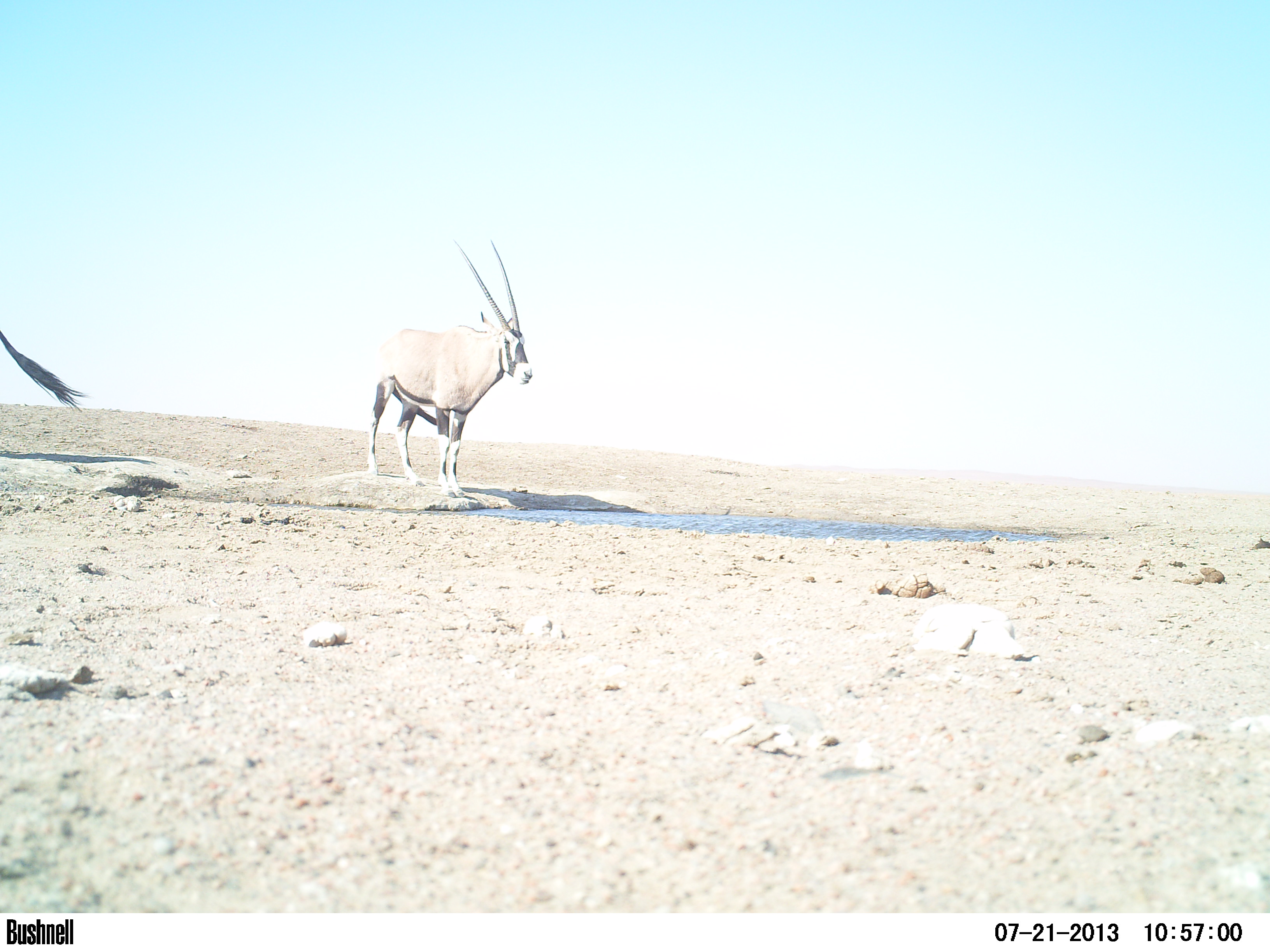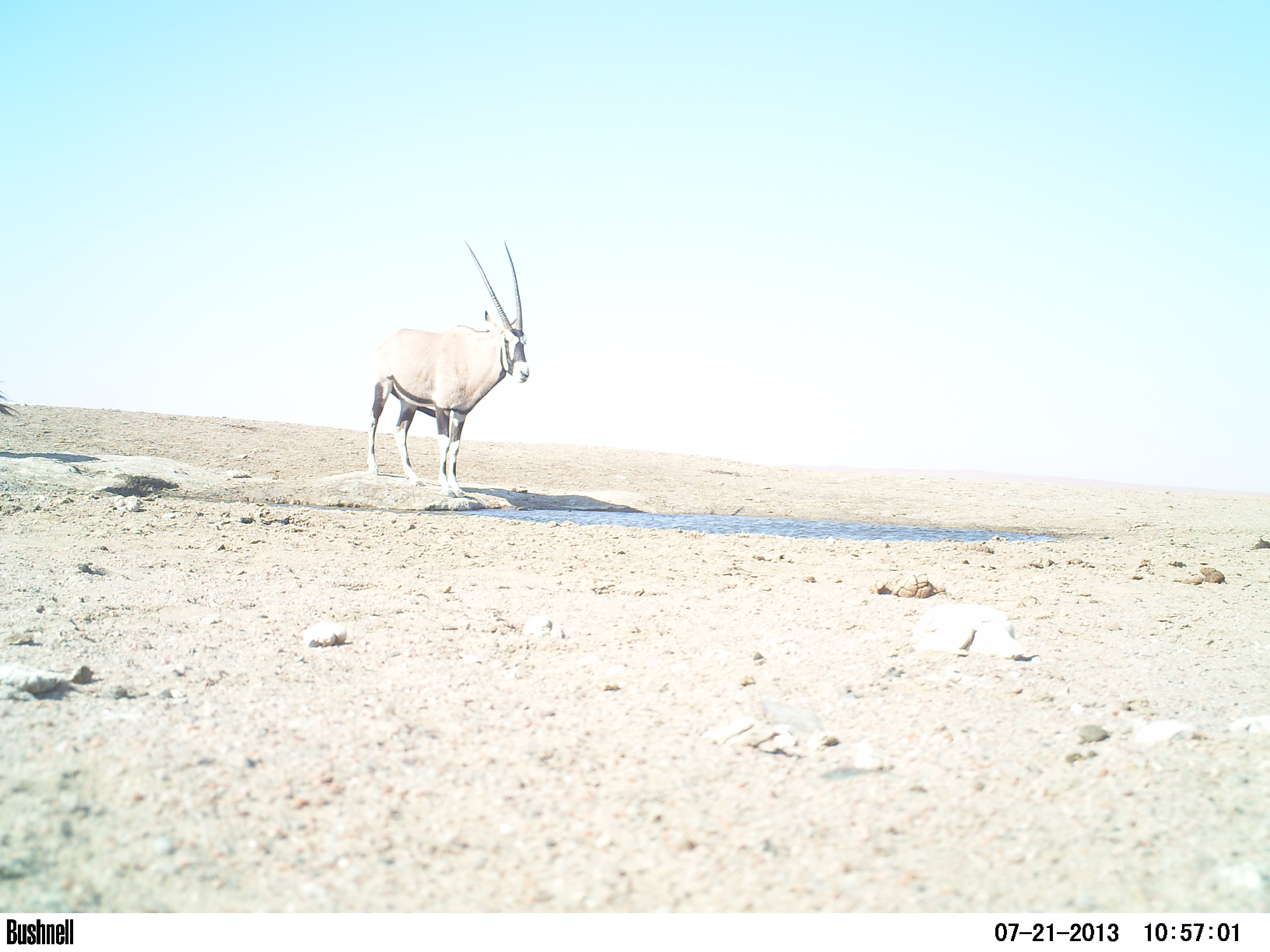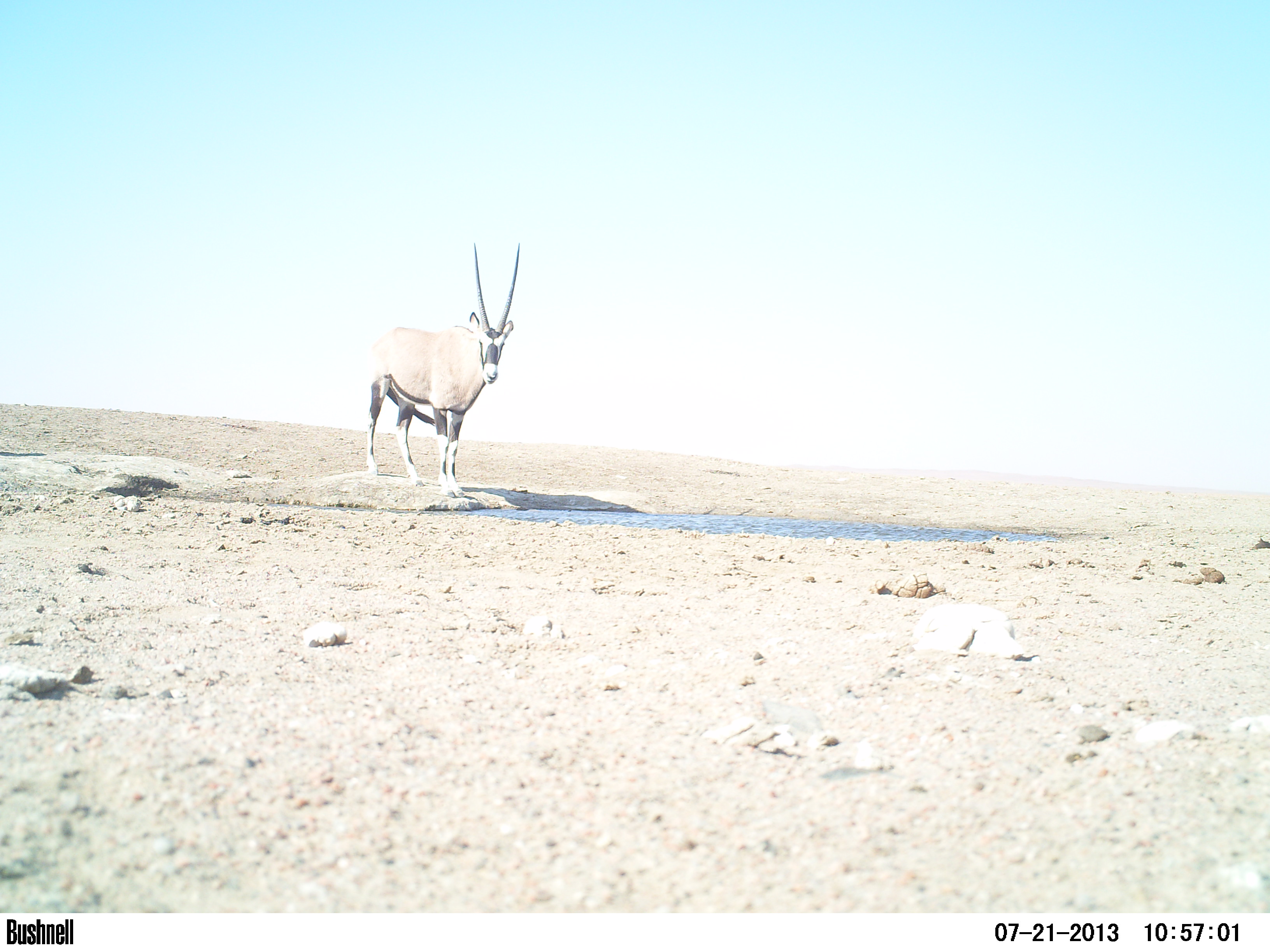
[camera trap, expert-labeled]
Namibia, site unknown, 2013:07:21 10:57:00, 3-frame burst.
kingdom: Animalia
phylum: Chordata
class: Mammalia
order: Artiodactyla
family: Bovidae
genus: Oryx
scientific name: Oryx gazella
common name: gemsbok